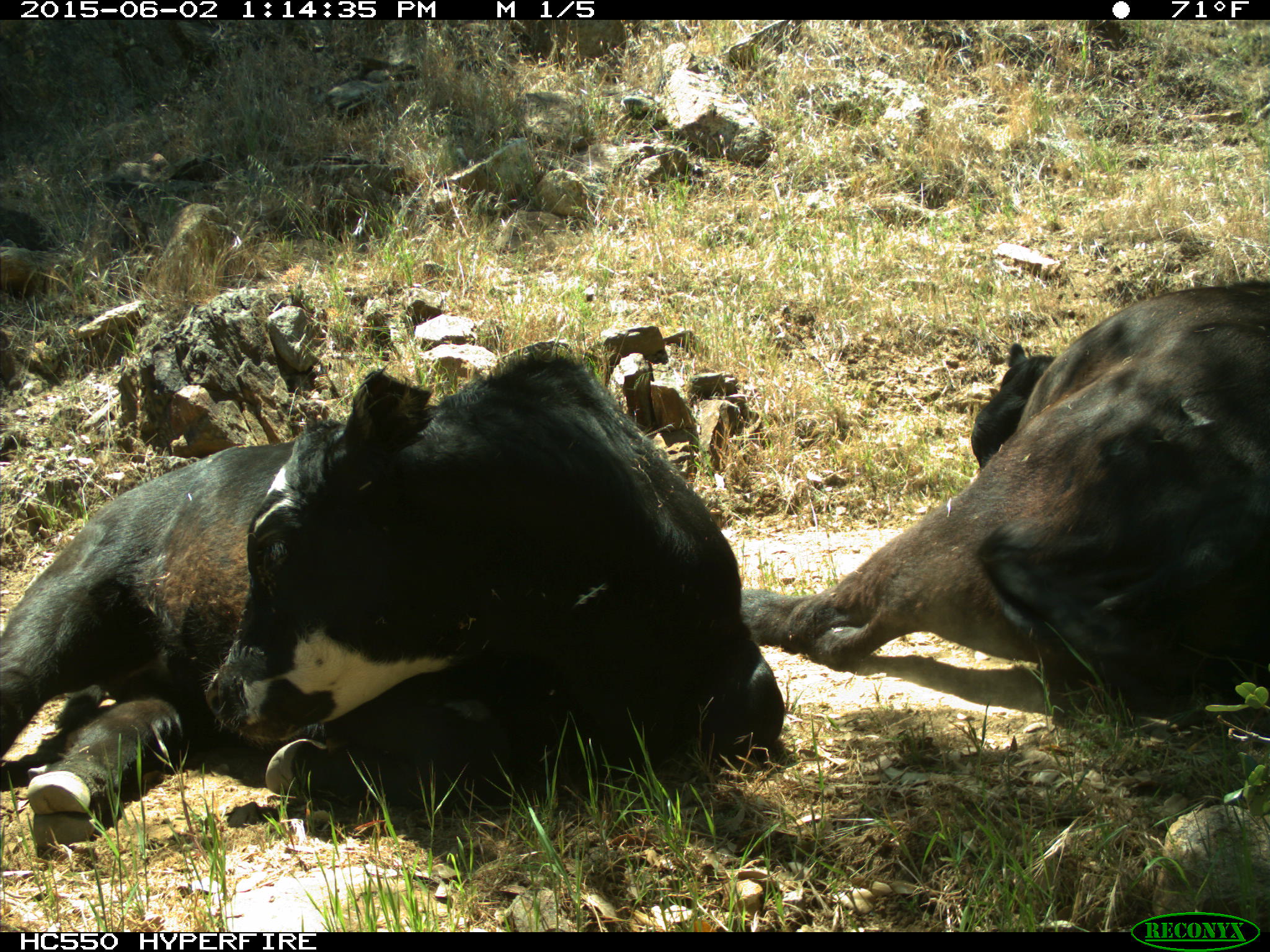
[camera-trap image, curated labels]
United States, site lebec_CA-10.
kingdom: Animalia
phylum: Chordata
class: Mammalia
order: Artiodactyla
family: Bovidae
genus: Bos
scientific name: Bos taurus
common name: domestic cow